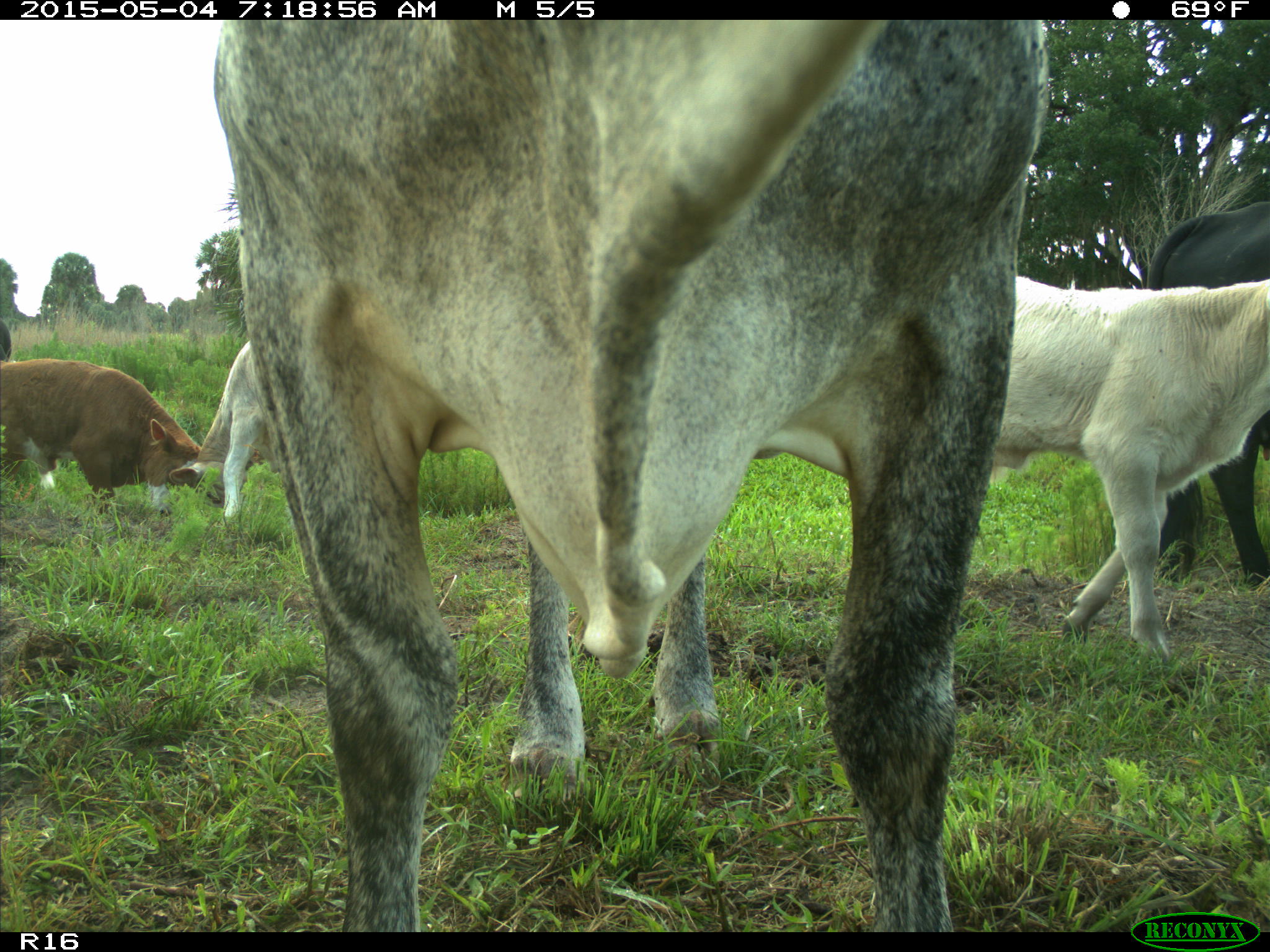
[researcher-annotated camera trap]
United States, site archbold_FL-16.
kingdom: Animalia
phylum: Chordata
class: Mammalia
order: Artiodactyla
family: Bovidae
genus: Bos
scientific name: Bos taurus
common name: domestic cow